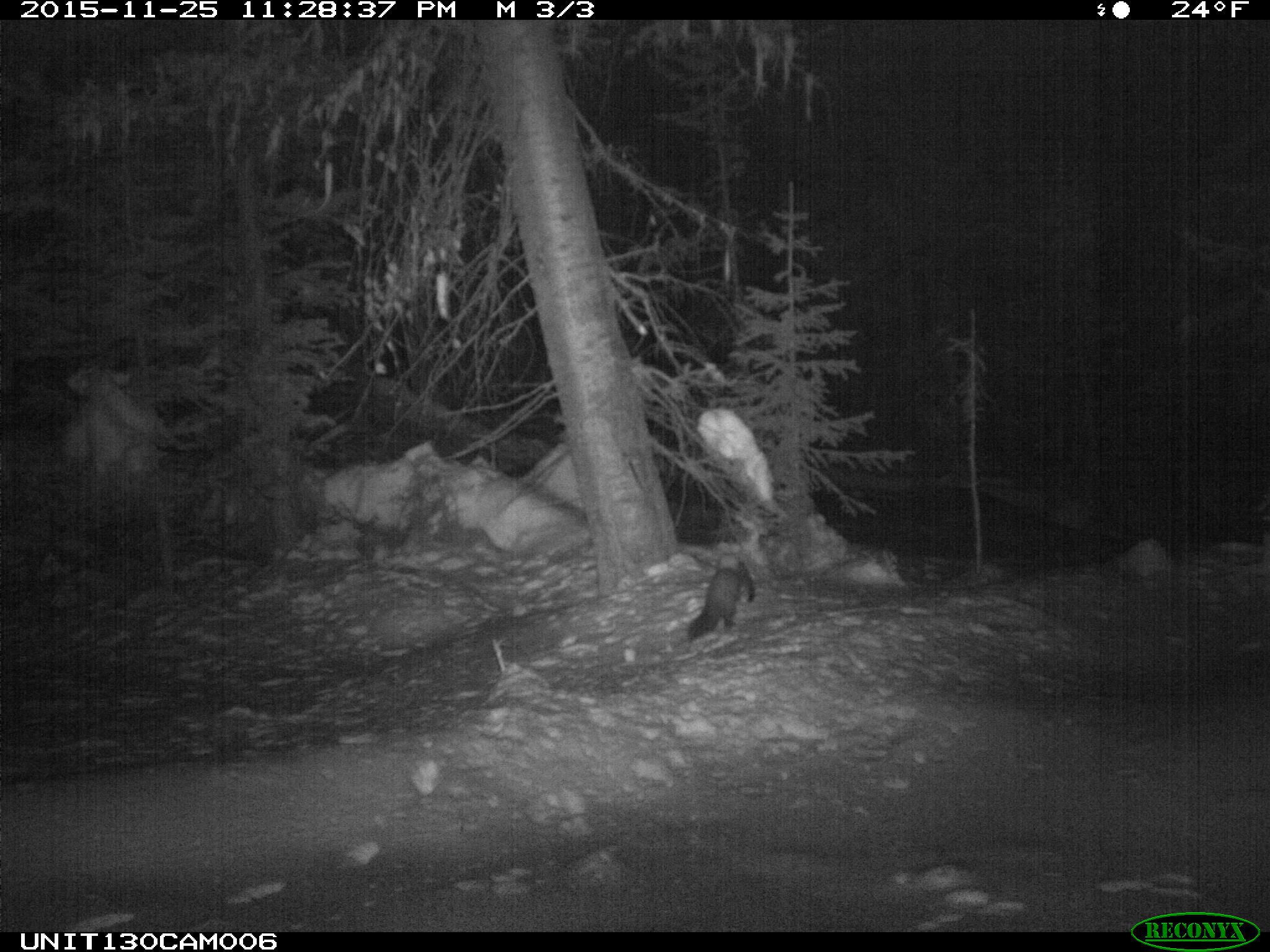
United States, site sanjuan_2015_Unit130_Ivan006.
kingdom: Animalia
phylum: Chordata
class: Mammalia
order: Carnivora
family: Mustelidae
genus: Martes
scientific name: Martes americana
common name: american marten